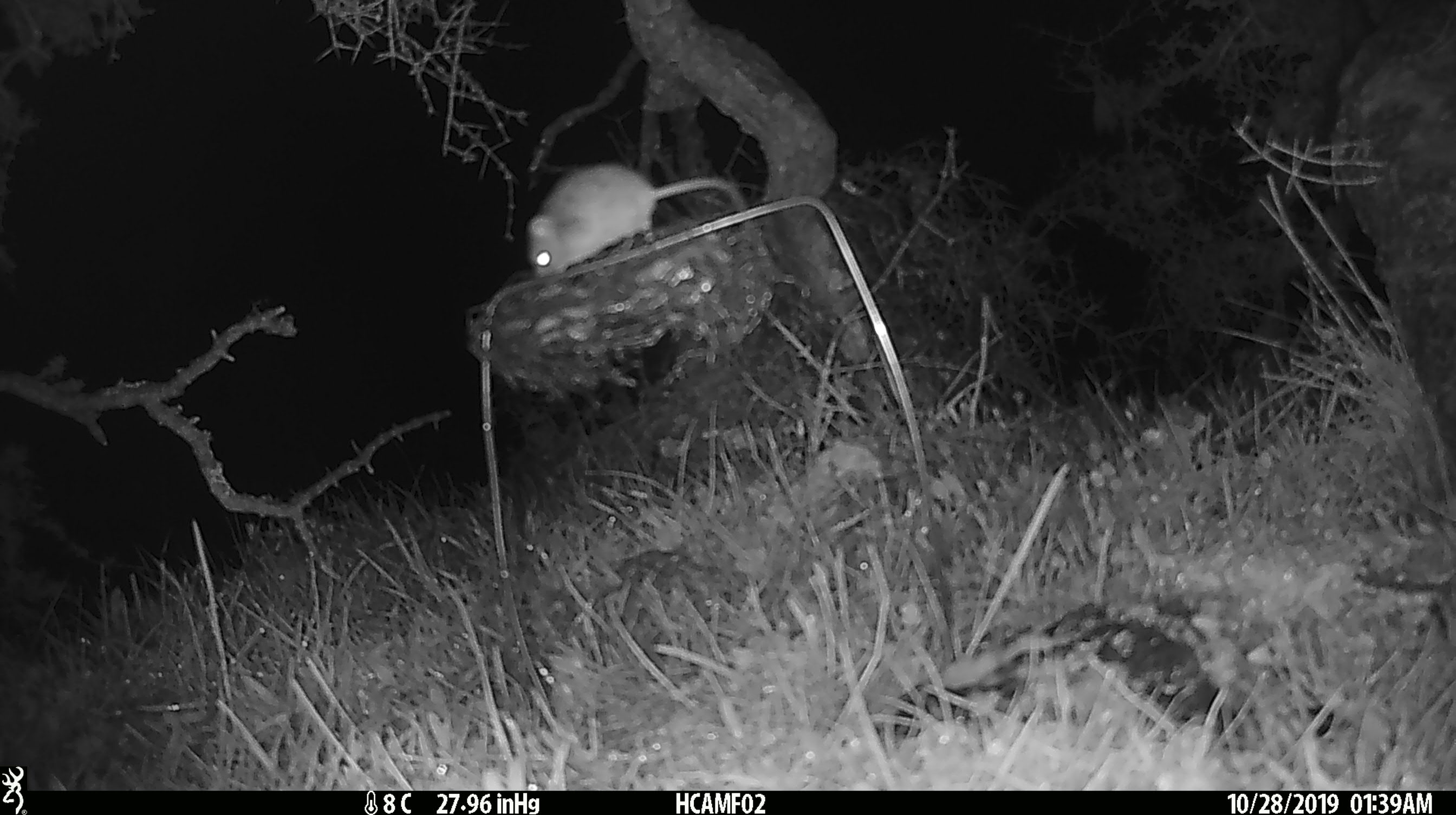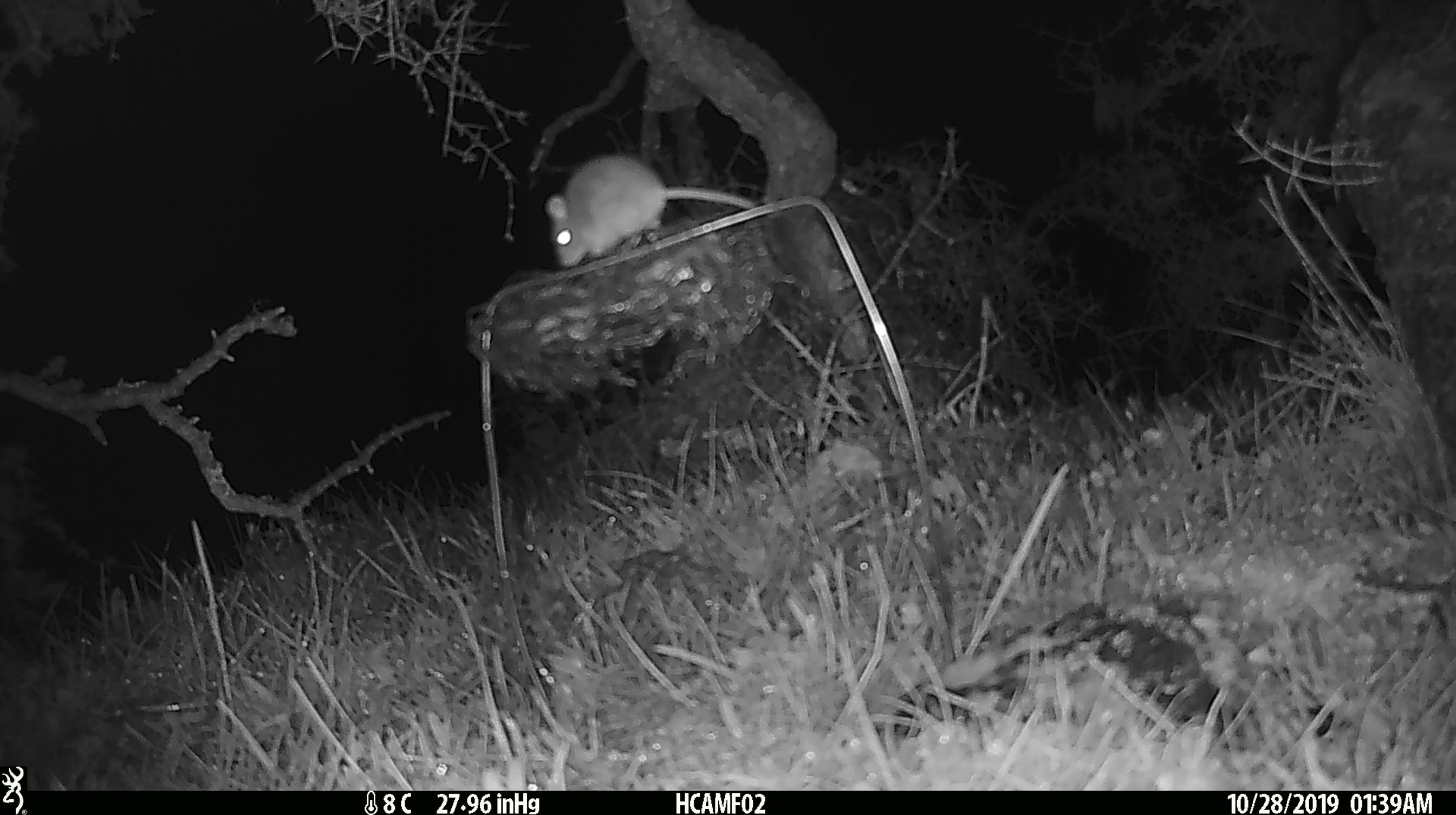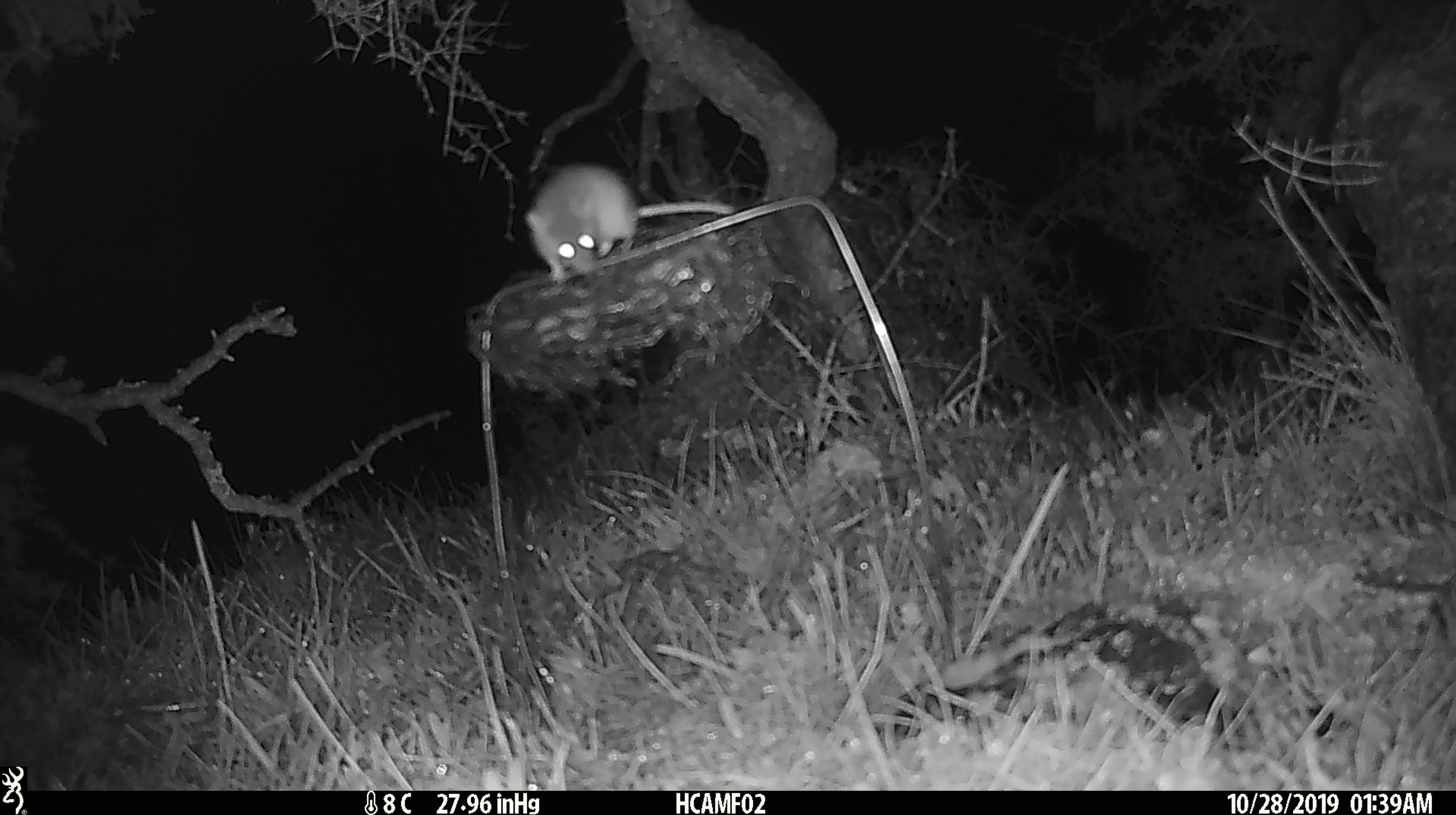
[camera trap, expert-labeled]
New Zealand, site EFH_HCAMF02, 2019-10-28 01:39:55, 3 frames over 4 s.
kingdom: Animalia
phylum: Chordata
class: Mammalia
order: Rodentia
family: Muridae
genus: Mus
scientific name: Mus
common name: mouse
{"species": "mouse (Mus)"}